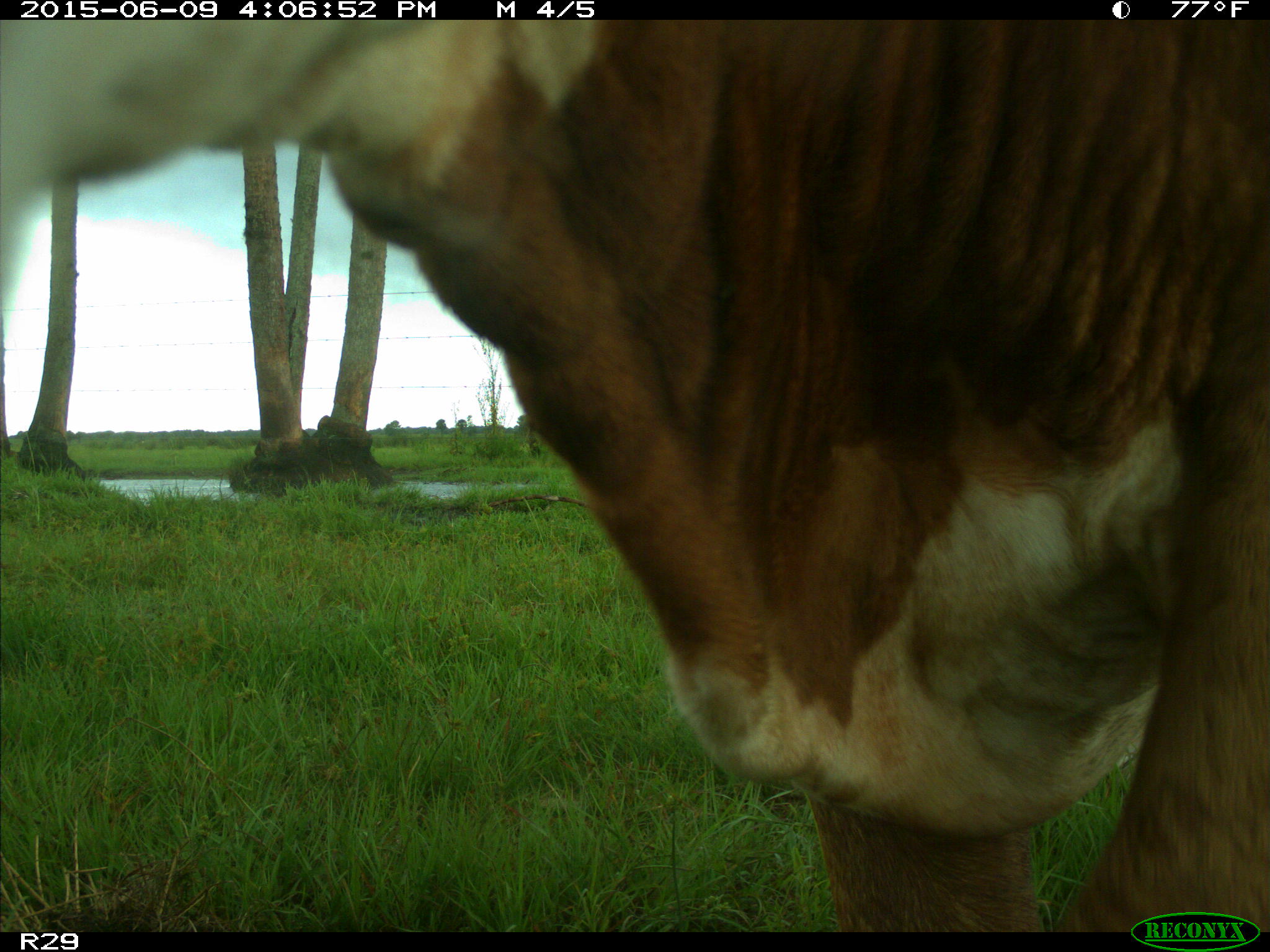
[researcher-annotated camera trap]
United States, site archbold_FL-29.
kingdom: Animalia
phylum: Chordata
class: Mammalia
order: Artiodactyla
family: Bovidae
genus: Bos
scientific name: Bos taurus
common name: domestic cow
Bos taurus (domestic cow).